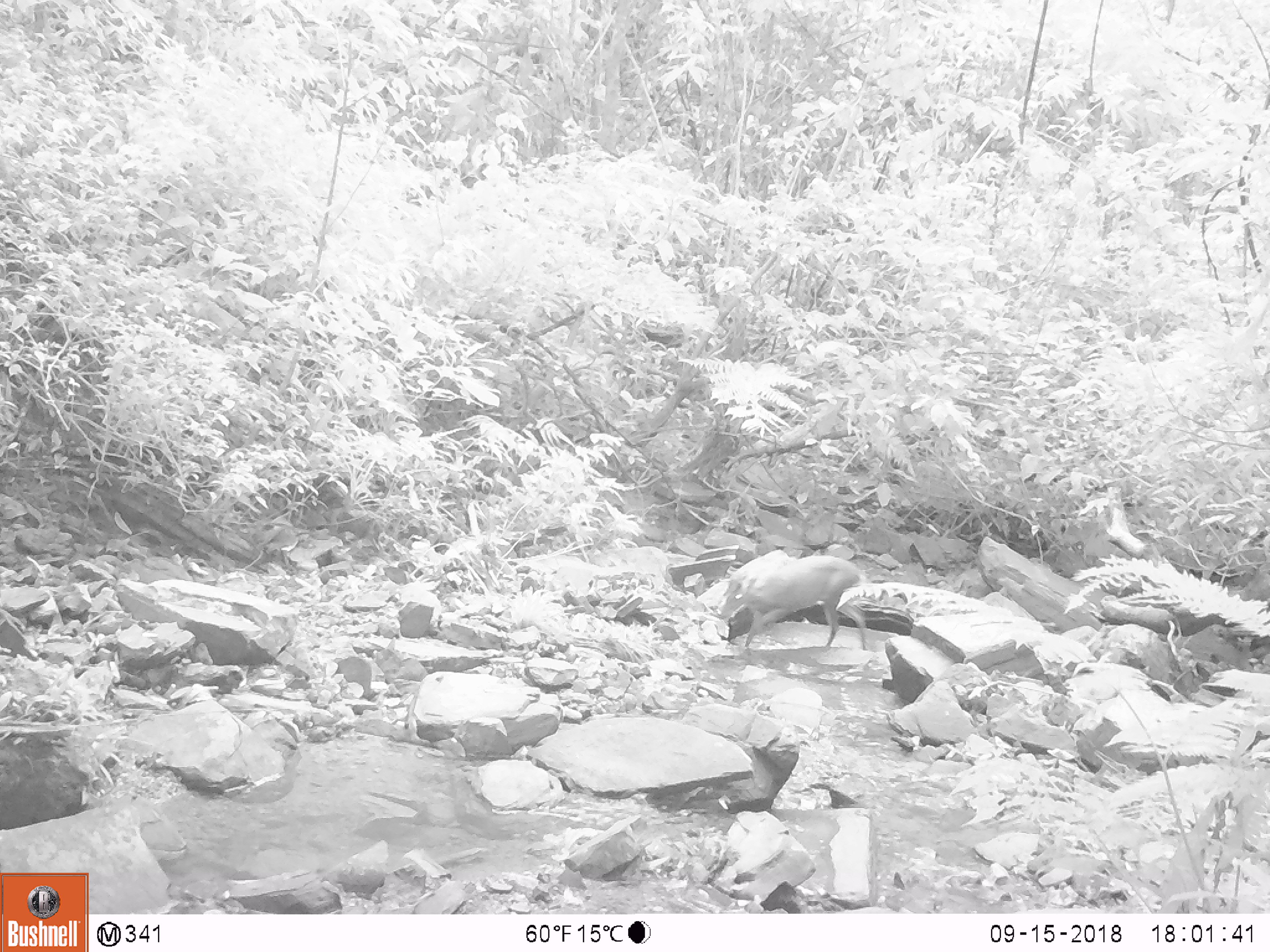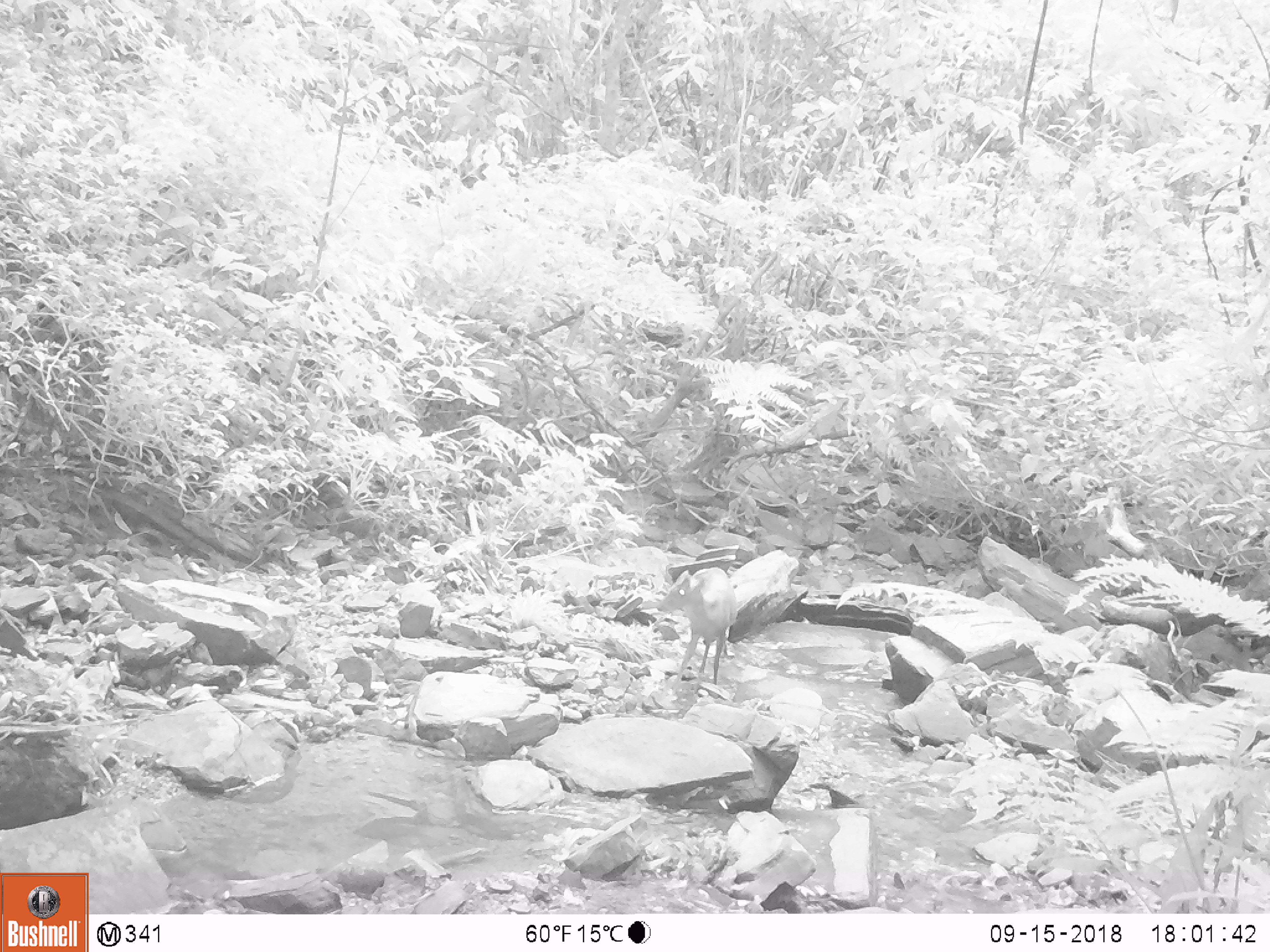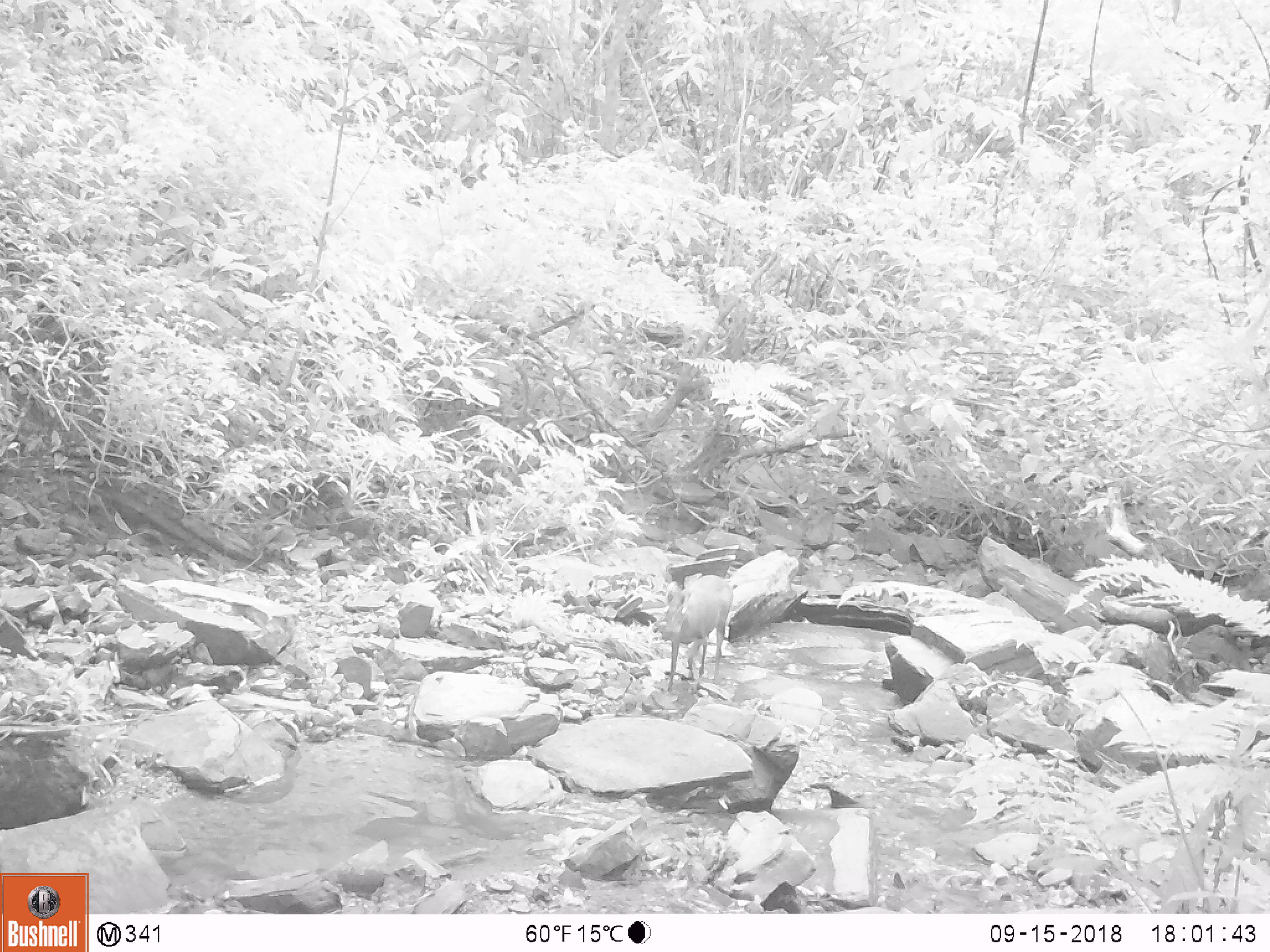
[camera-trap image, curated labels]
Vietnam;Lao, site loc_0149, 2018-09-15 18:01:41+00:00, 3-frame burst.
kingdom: Animalia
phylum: Chordata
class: Mammalia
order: Artiodactyla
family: Cervidae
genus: Muntiacus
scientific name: Muntiacus rooseveltorum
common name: roosevelt's muntjac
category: roosevelts muntjac group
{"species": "roosevelts muntjac group (roosevelt's muntjac) (Muntiacus rooseveltorum)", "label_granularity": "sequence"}